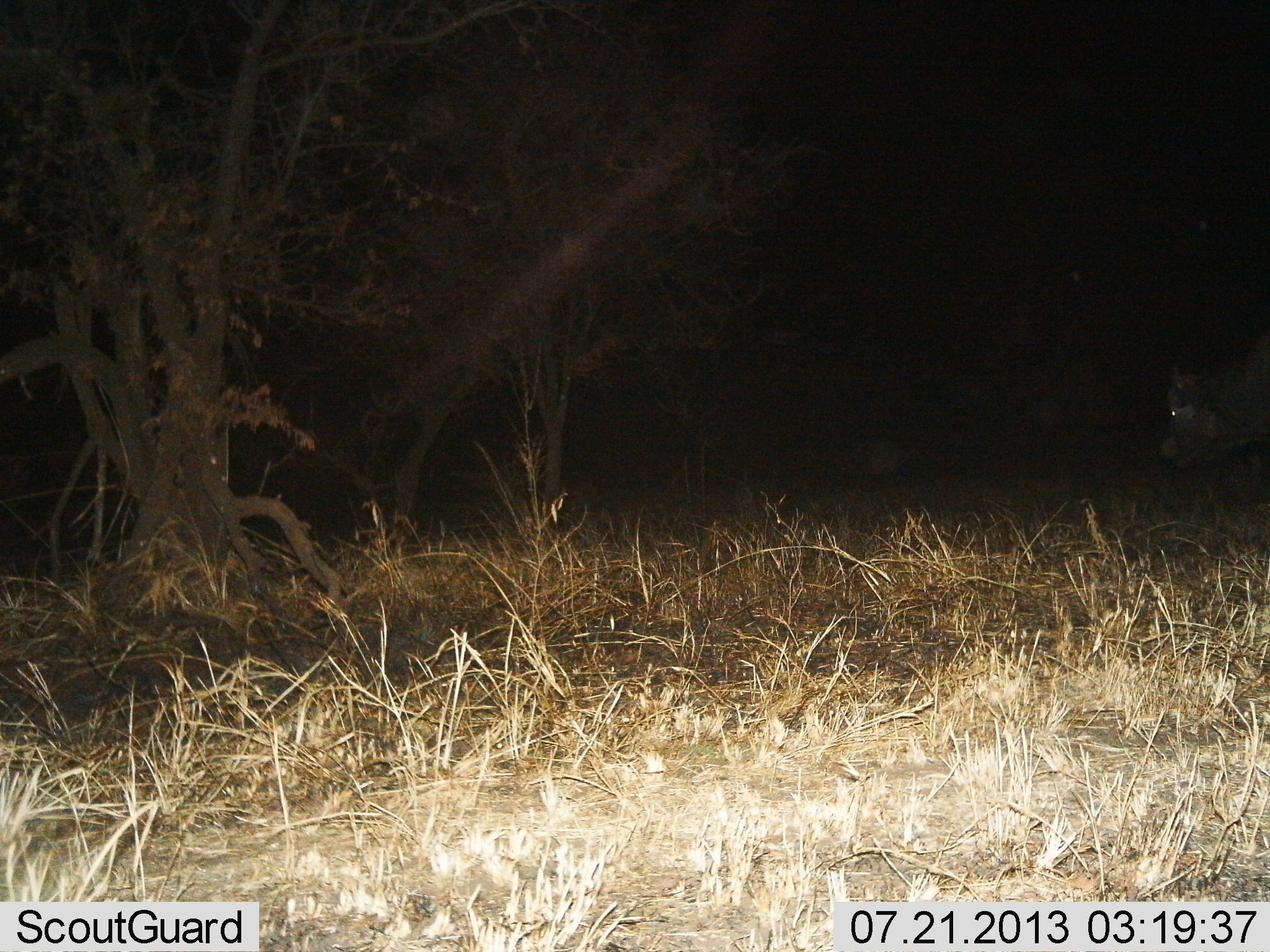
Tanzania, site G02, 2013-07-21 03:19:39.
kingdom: Animalia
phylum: Chordata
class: Mammalia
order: Artiodactyla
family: Bovidae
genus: Syncerus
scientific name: Syncerus caffer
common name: cape buffalo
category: buffalo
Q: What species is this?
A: Buffalo (cape buffalo) (Syncerus caffer).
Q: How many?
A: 1.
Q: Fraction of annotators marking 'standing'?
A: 44%.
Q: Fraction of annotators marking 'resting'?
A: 6%.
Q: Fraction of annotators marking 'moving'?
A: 44%.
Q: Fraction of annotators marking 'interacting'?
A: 0%.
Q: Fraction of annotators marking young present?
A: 0%.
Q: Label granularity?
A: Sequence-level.